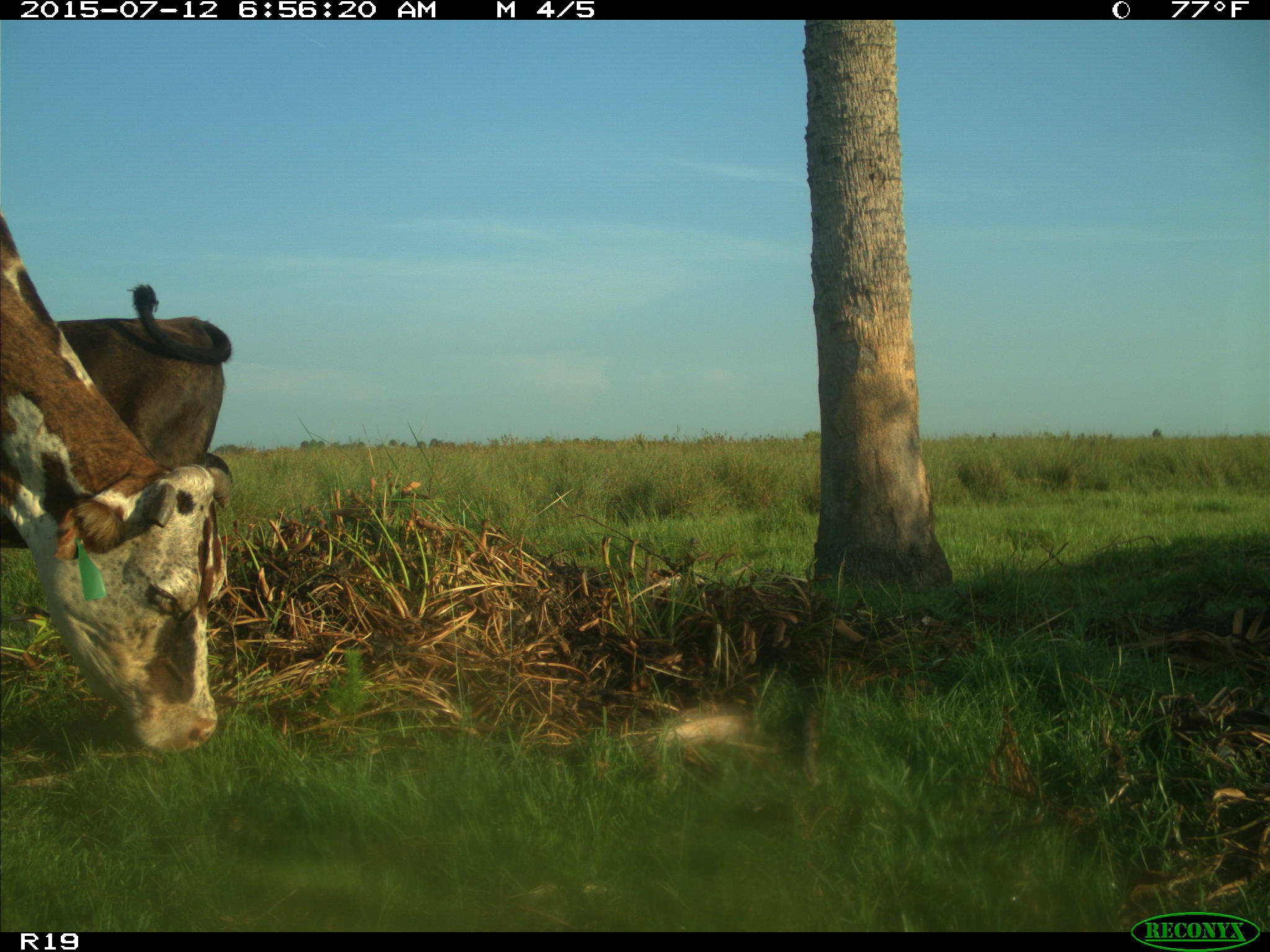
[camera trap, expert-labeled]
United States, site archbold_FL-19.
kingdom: Animalia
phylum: Chordata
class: Mammalia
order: Artiodactyla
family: Bovidae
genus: Bos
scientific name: Bos taurus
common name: domestic cow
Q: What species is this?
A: Bos taurus (domestic cow).